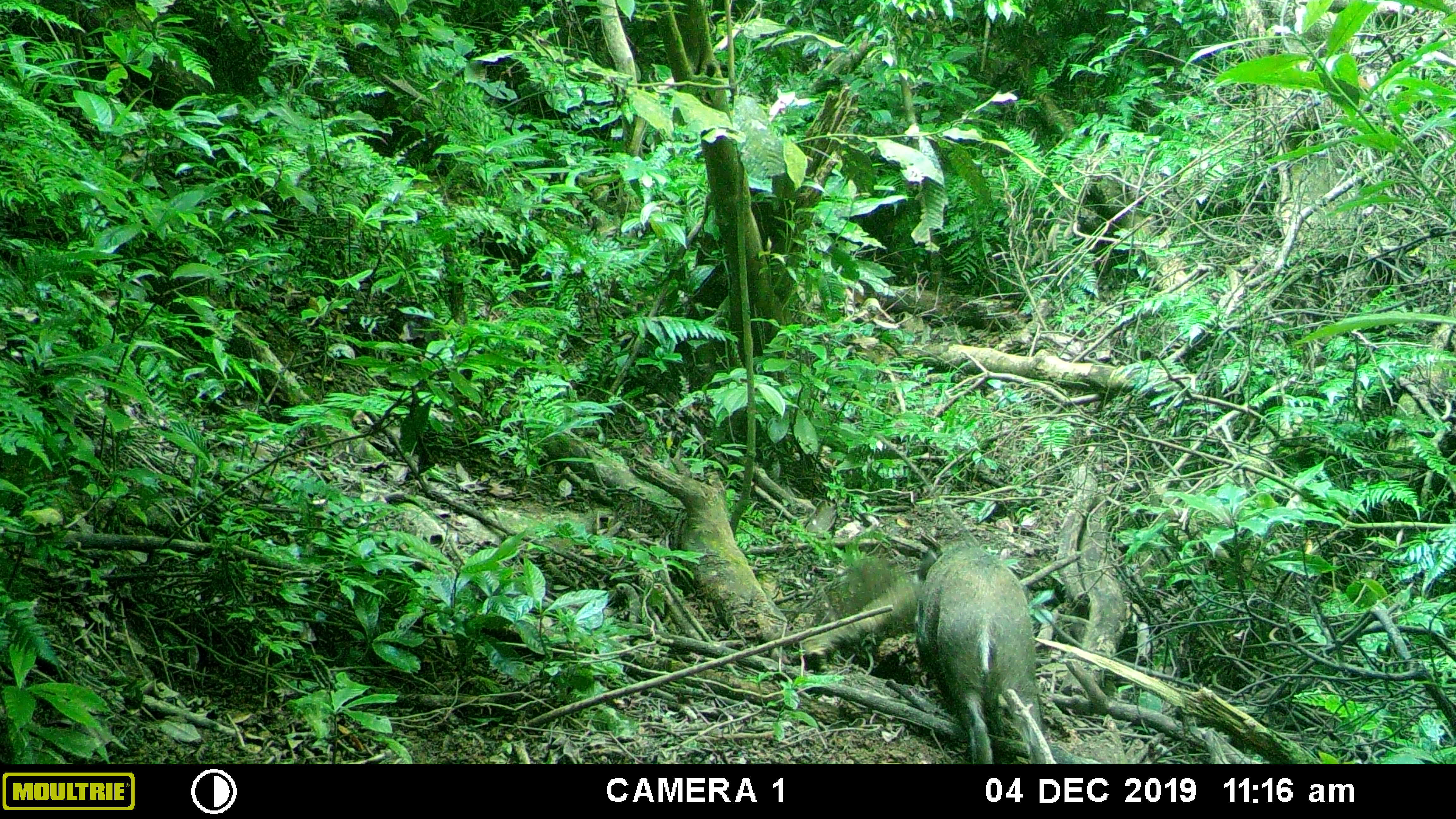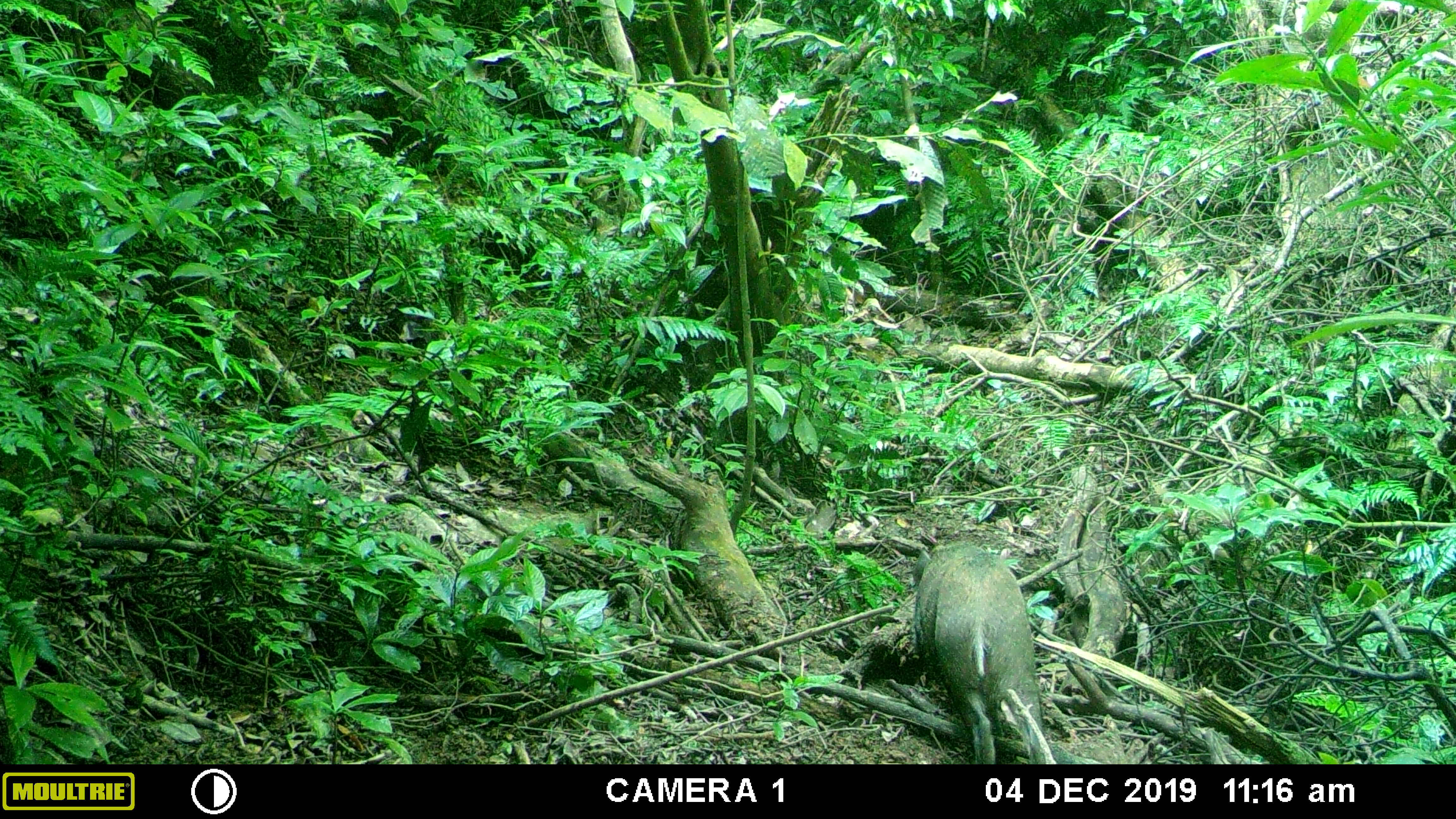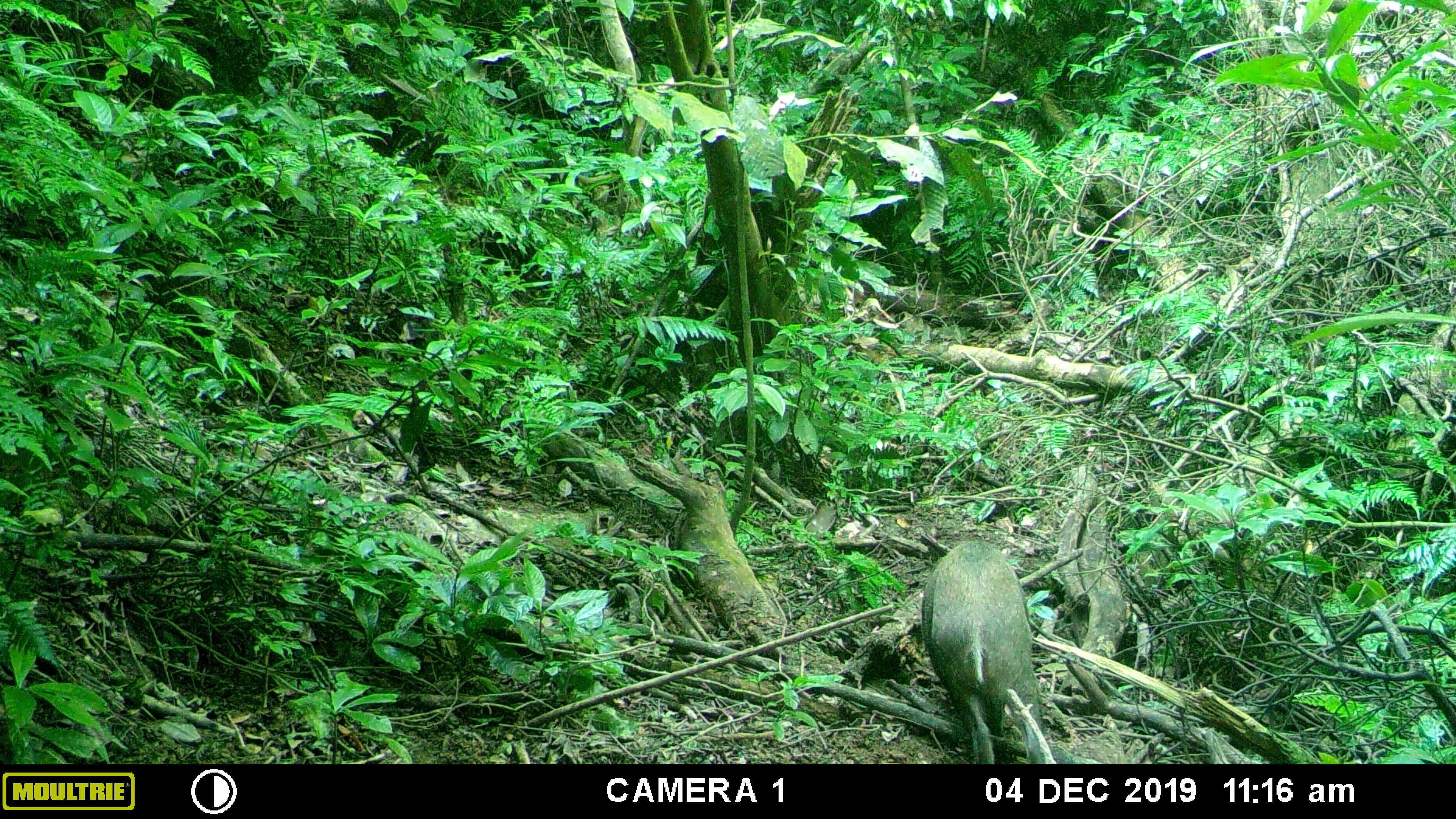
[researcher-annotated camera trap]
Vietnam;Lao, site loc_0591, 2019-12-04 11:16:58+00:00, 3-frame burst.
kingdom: Animalia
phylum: Chordata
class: Mammalia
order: Artiodactyla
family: Suidae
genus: Sus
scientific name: Sus scrofa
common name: eurasian wild pig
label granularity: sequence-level